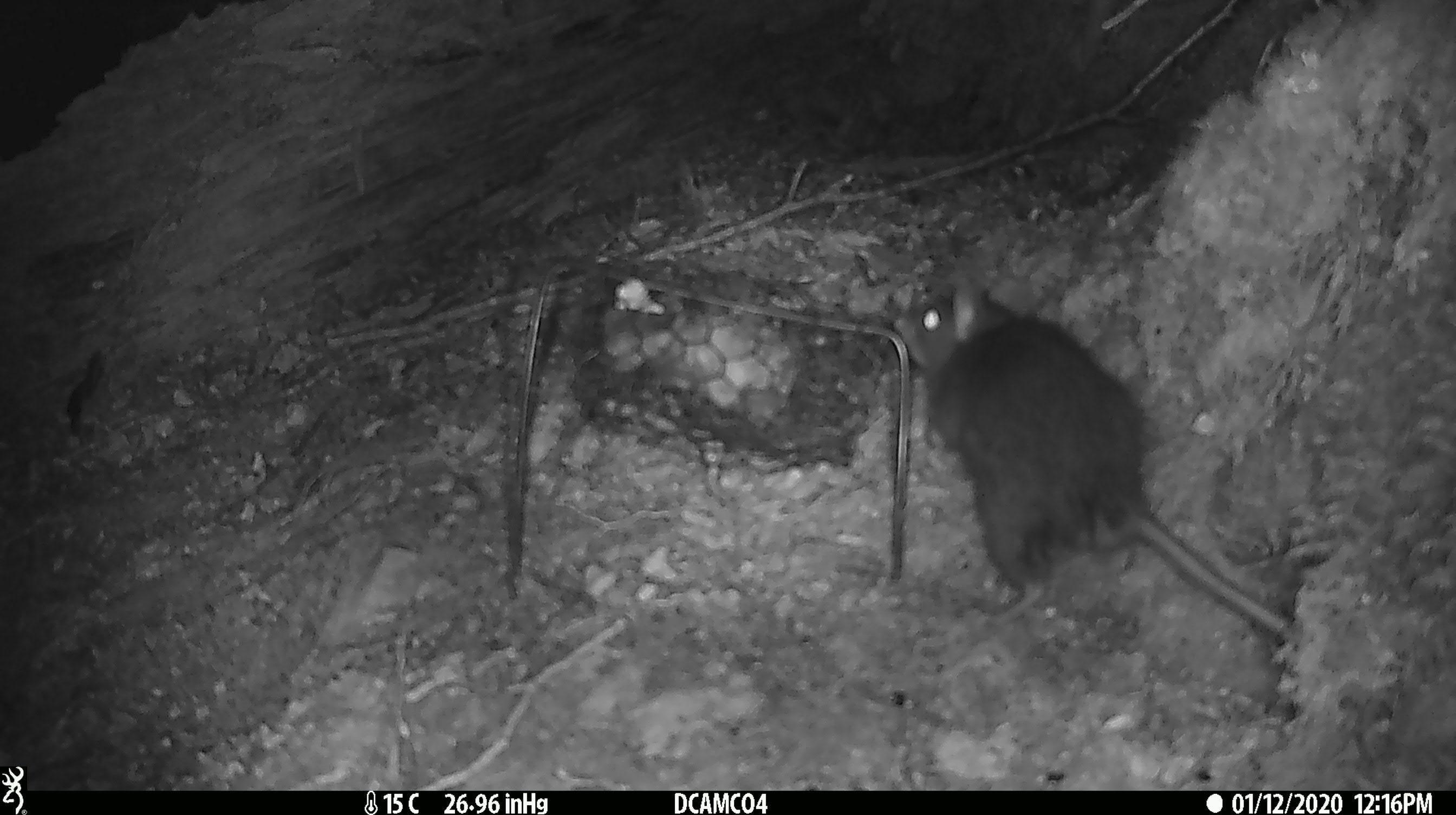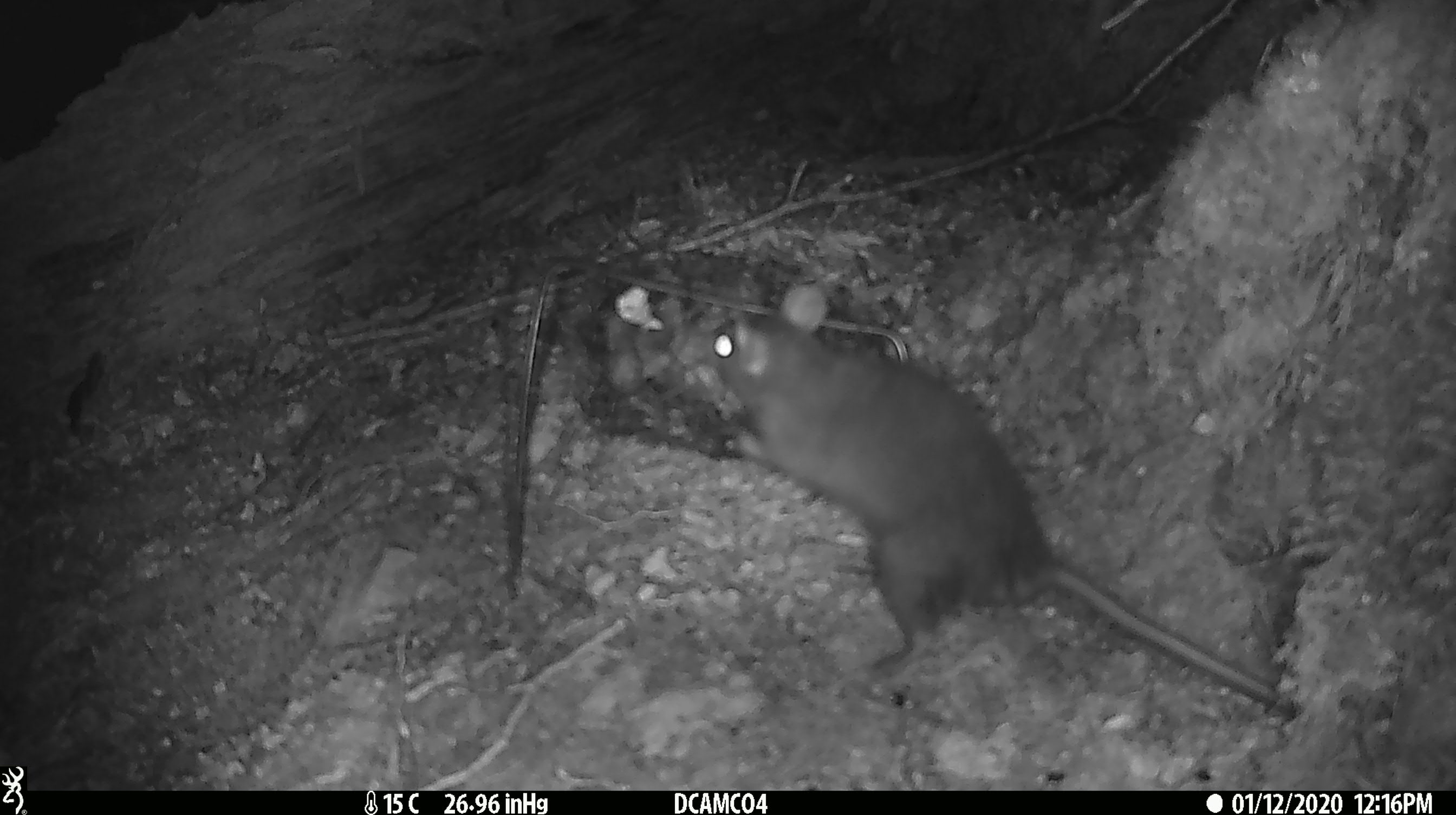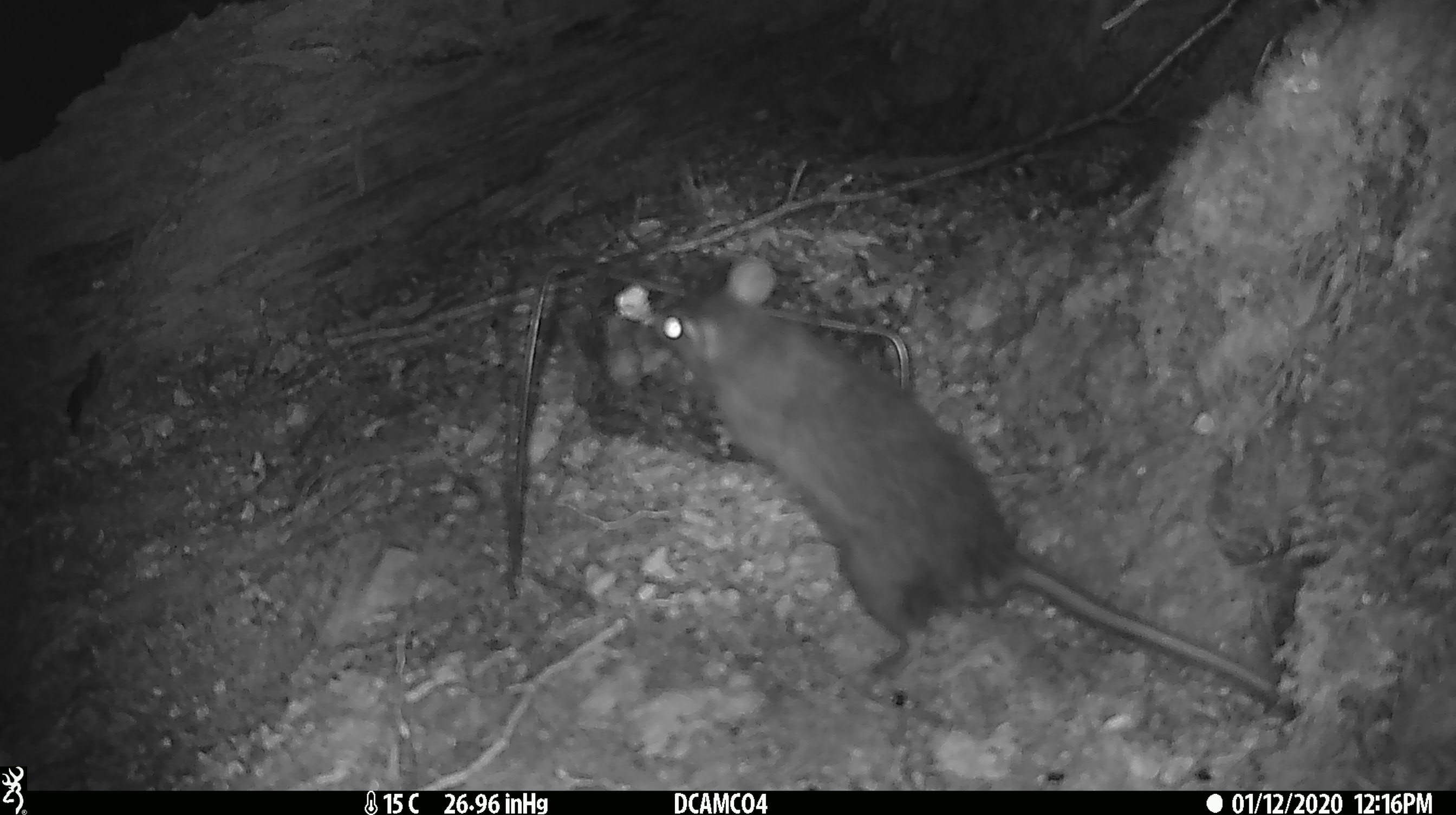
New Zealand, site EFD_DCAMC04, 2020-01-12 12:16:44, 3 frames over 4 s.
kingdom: Animalia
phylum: Chordata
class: Mammalia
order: Rodentia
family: Muridae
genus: Rattus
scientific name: Rattus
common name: rat